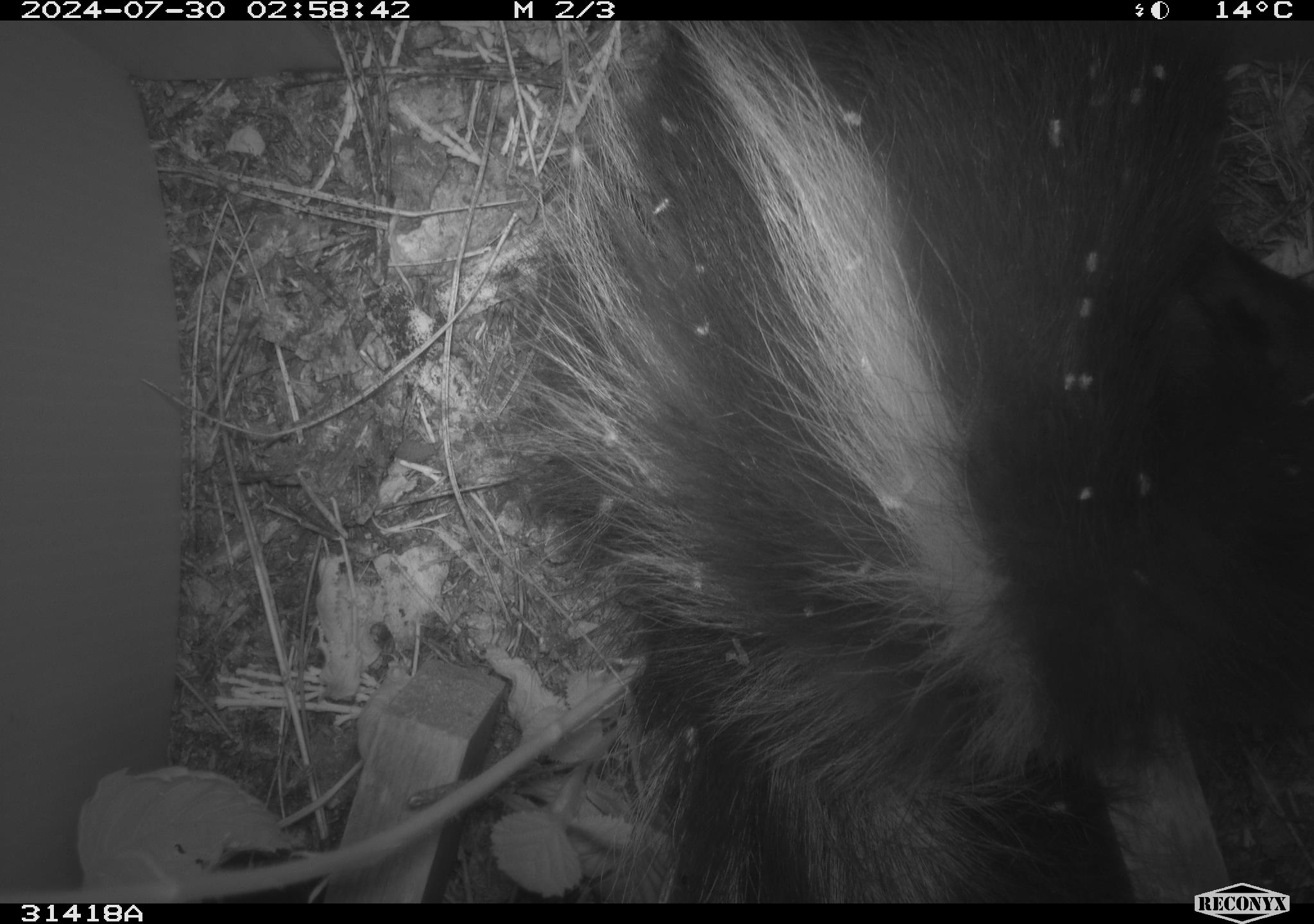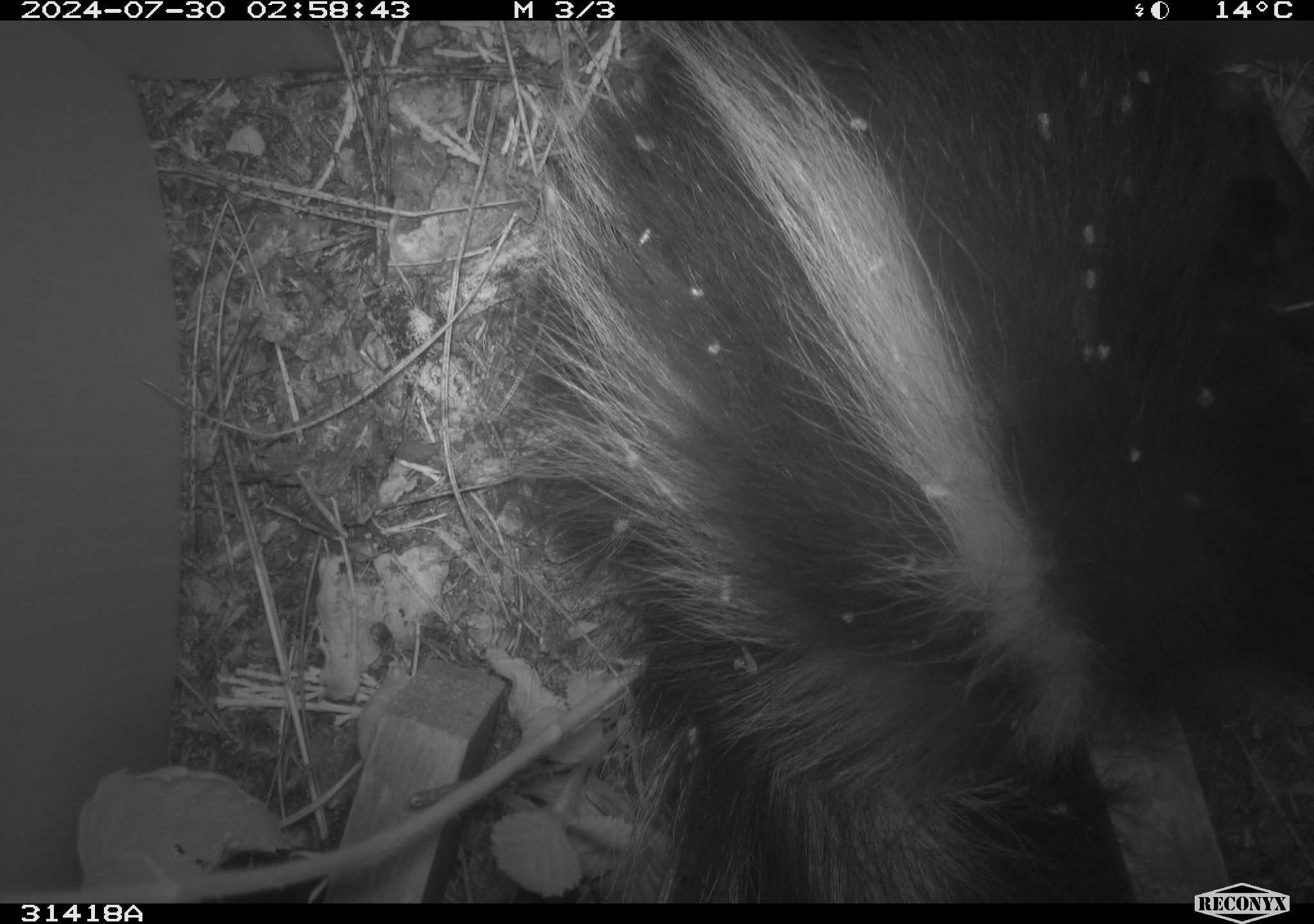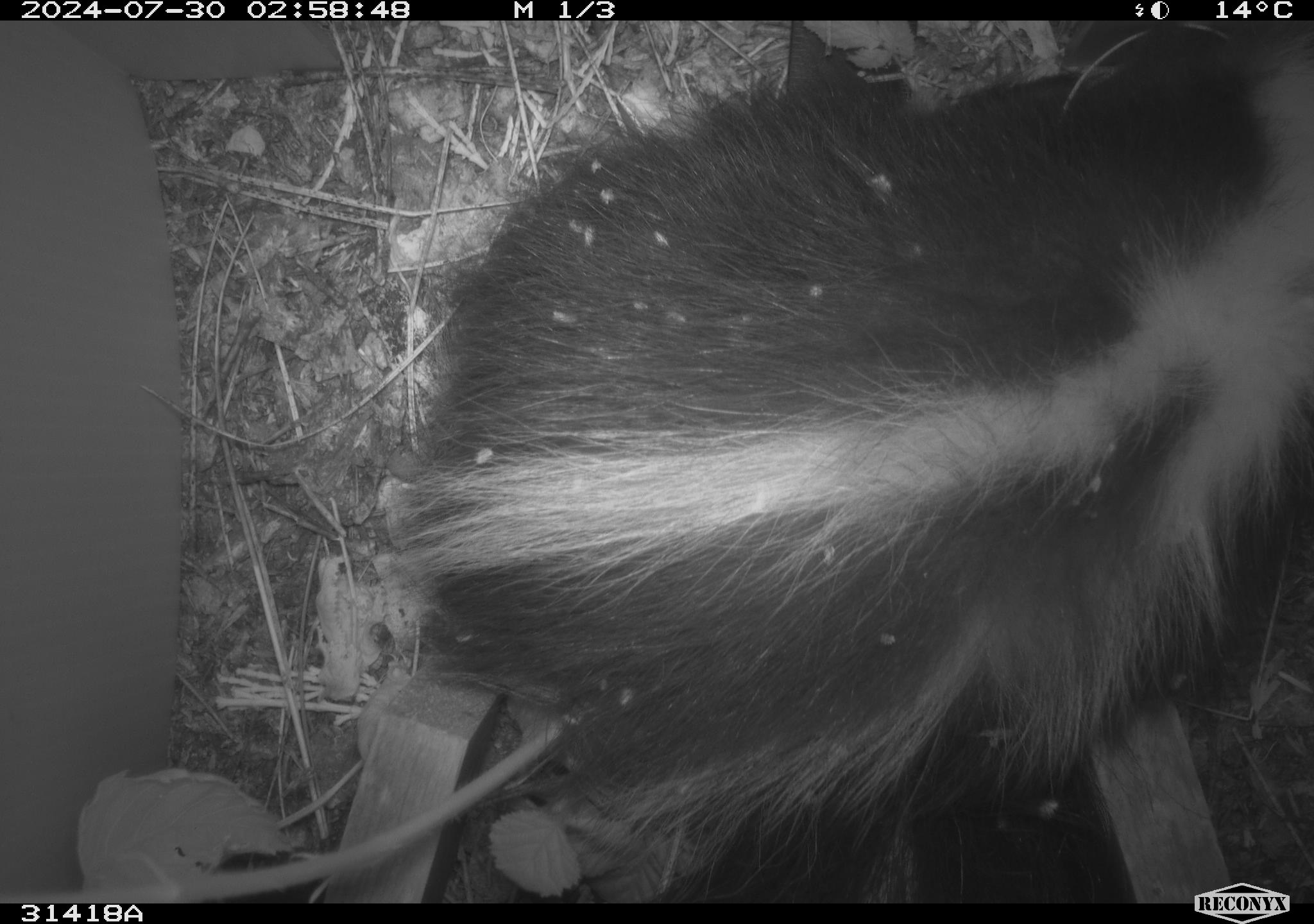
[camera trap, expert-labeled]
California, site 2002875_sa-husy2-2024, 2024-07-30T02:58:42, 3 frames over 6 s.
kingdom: Animalia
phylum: Chordata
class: Mammalia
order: Carnivora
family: Mephitidae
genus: Mephitis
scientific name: Mephitis mephitis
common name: striped skunk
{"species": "striped skunk (Mephitis mephitis)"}